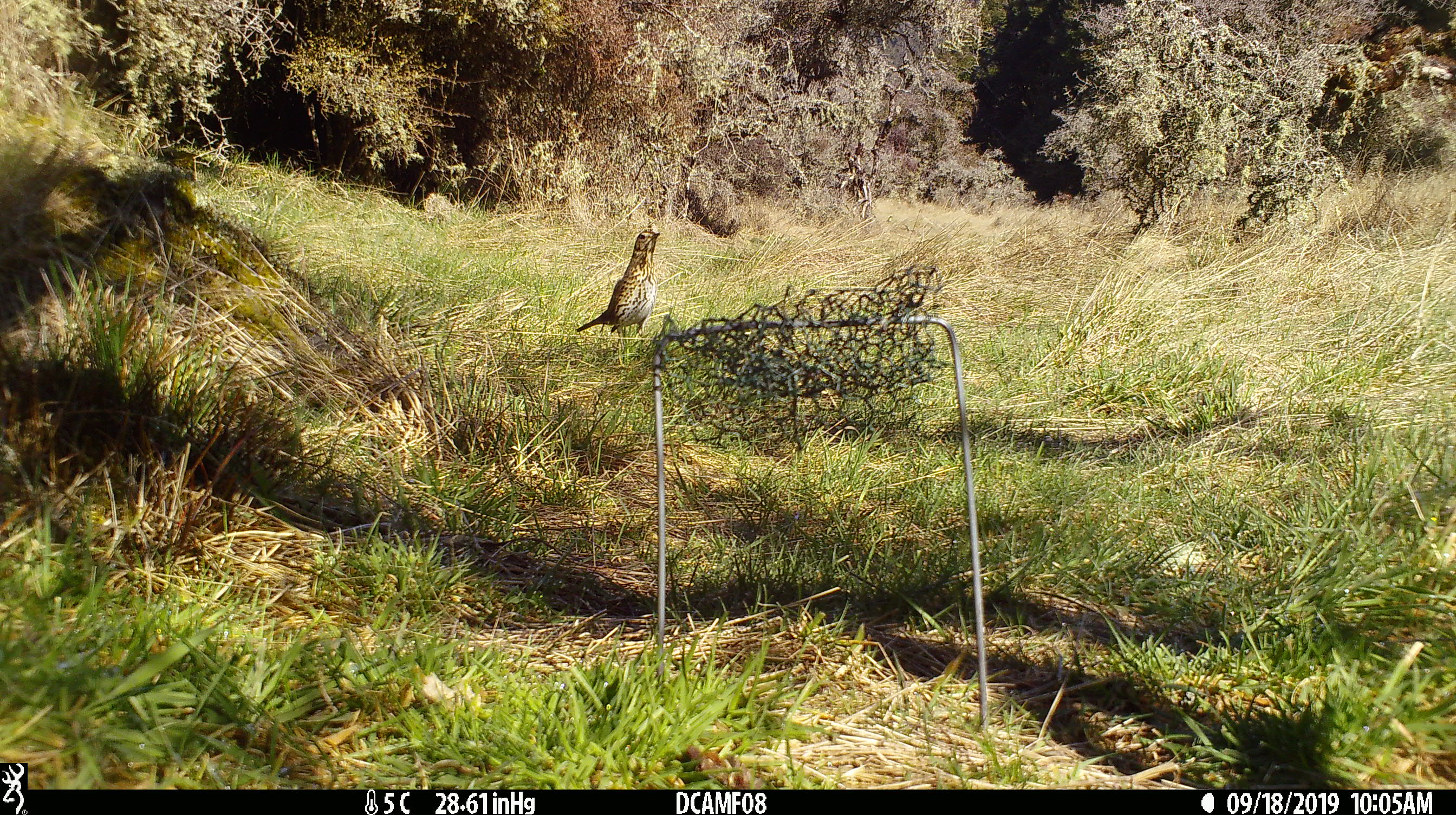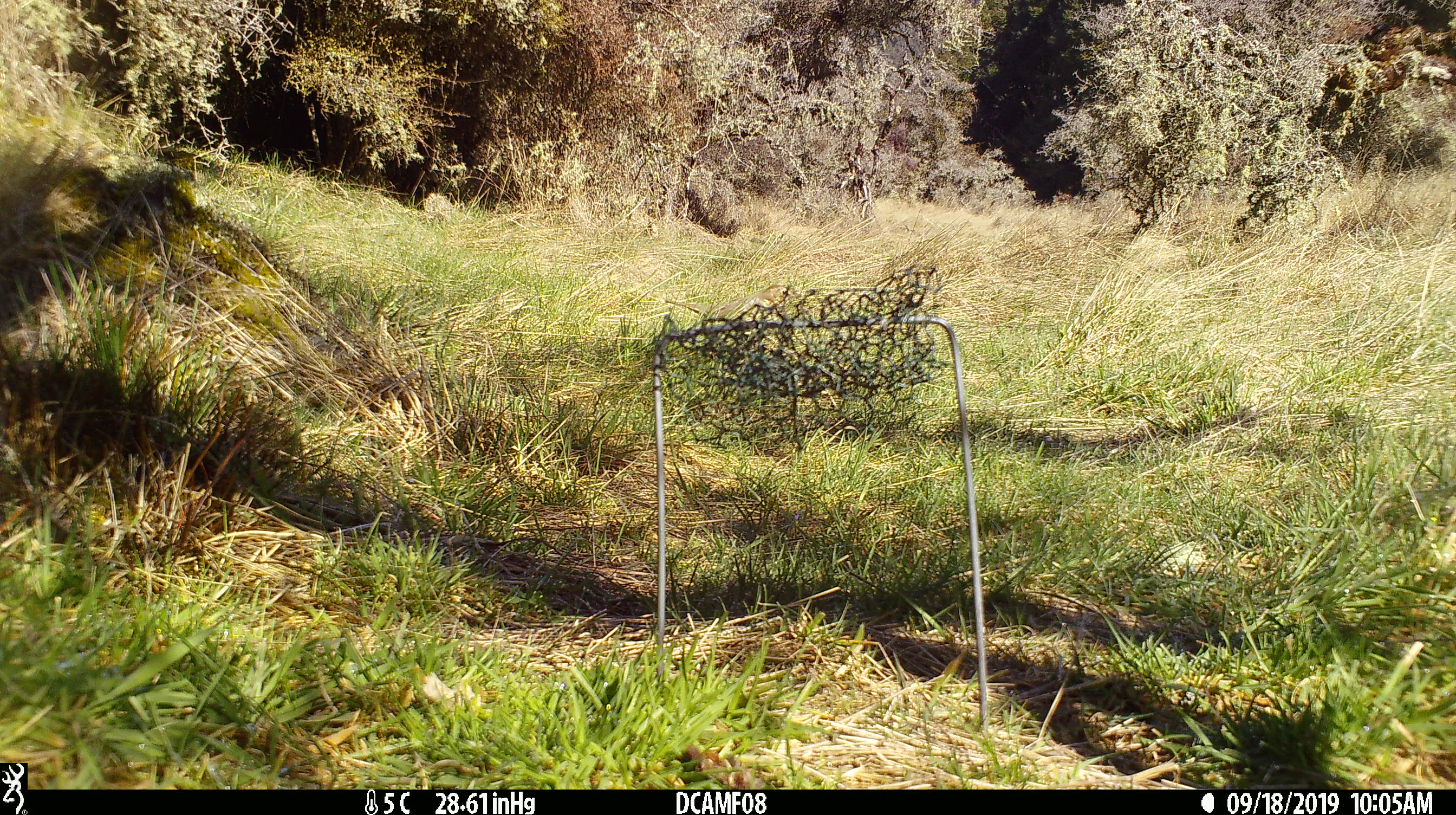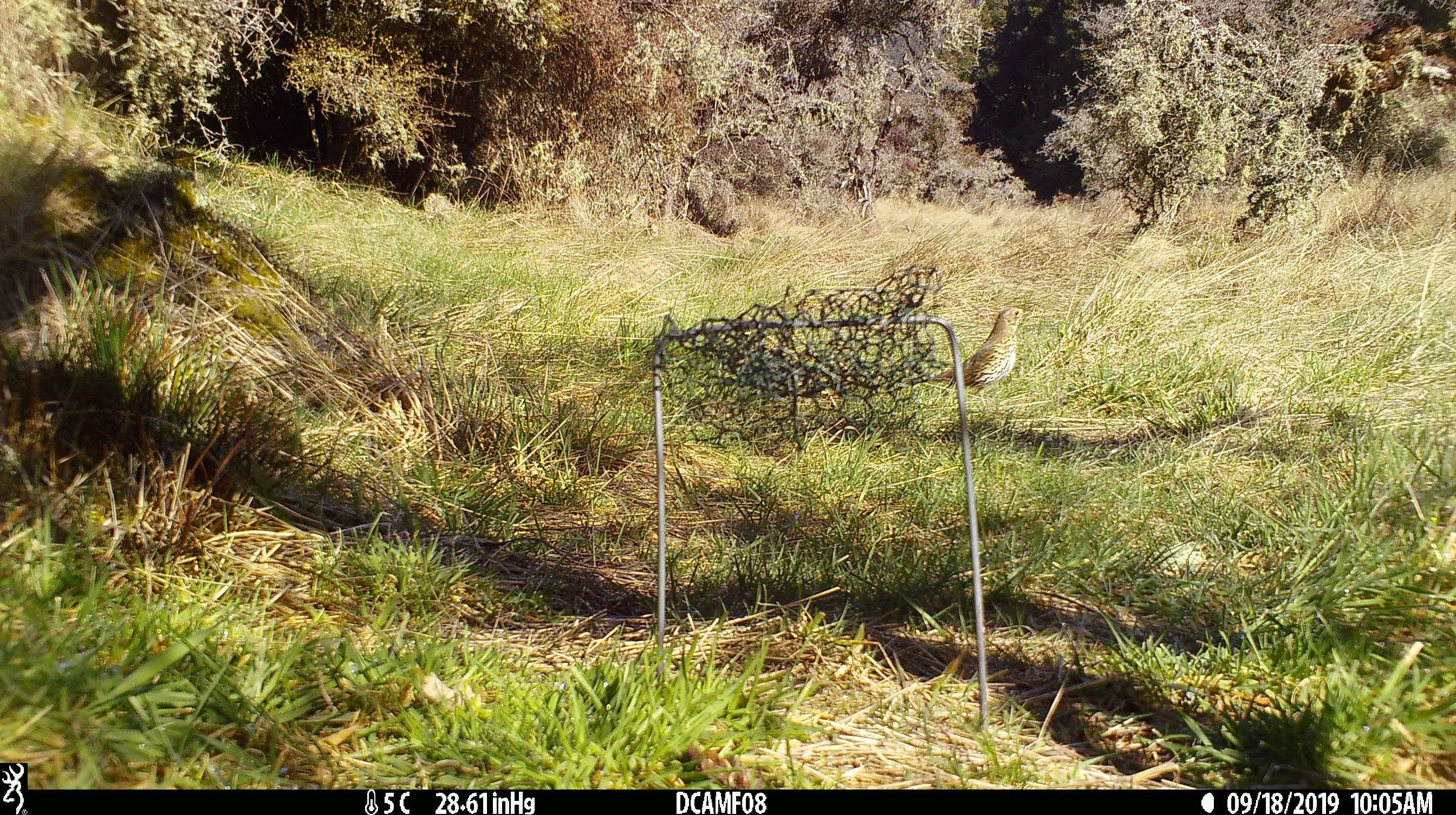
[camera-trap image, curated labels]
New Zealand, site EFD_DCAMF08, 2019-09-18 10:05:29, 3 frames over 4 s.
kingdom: Animalia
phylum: Chordata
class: Aves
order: Passeriformes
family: Turdidae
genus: Turdus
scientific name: Turdus philomelos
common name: song thrush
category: thrush